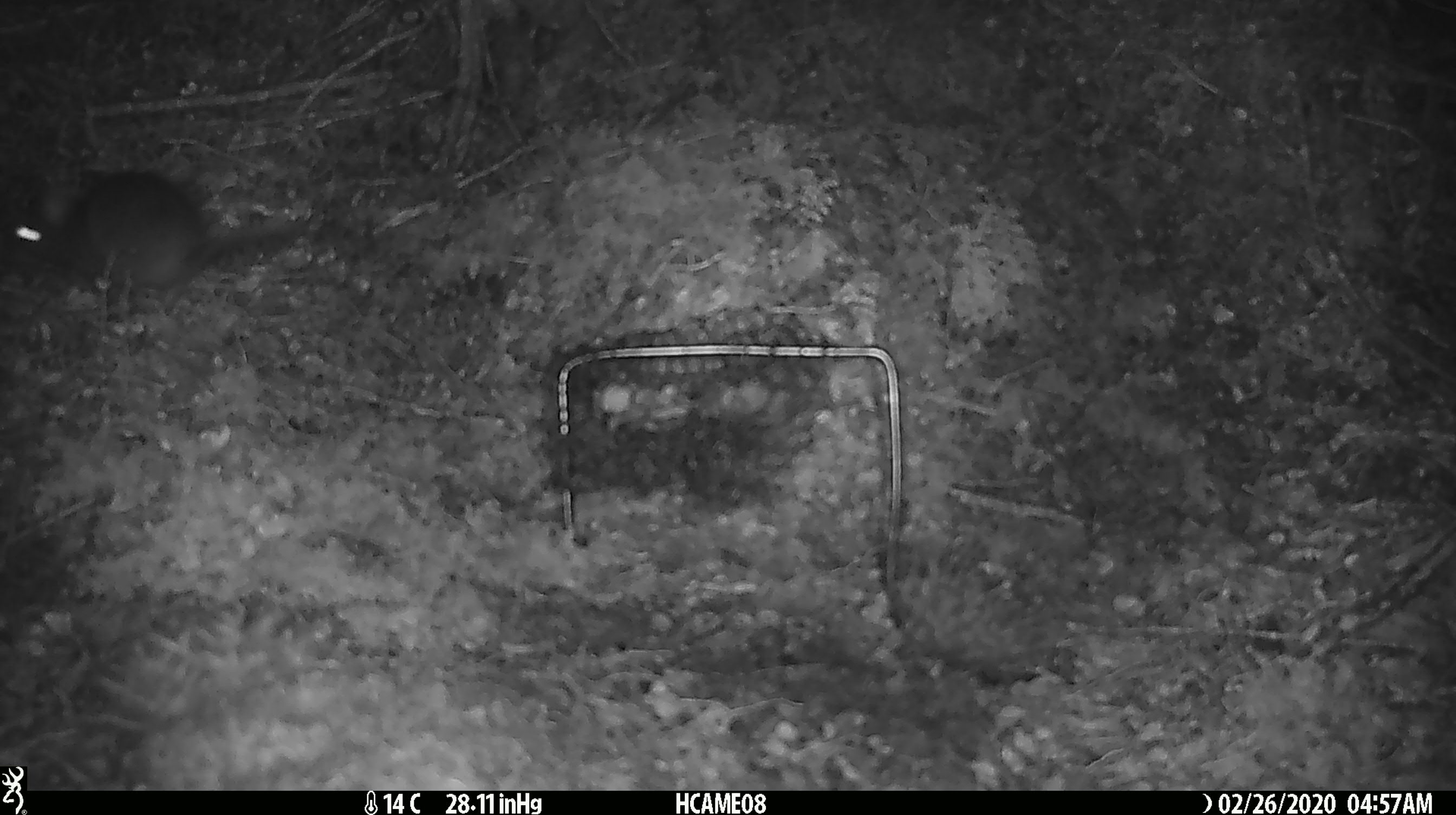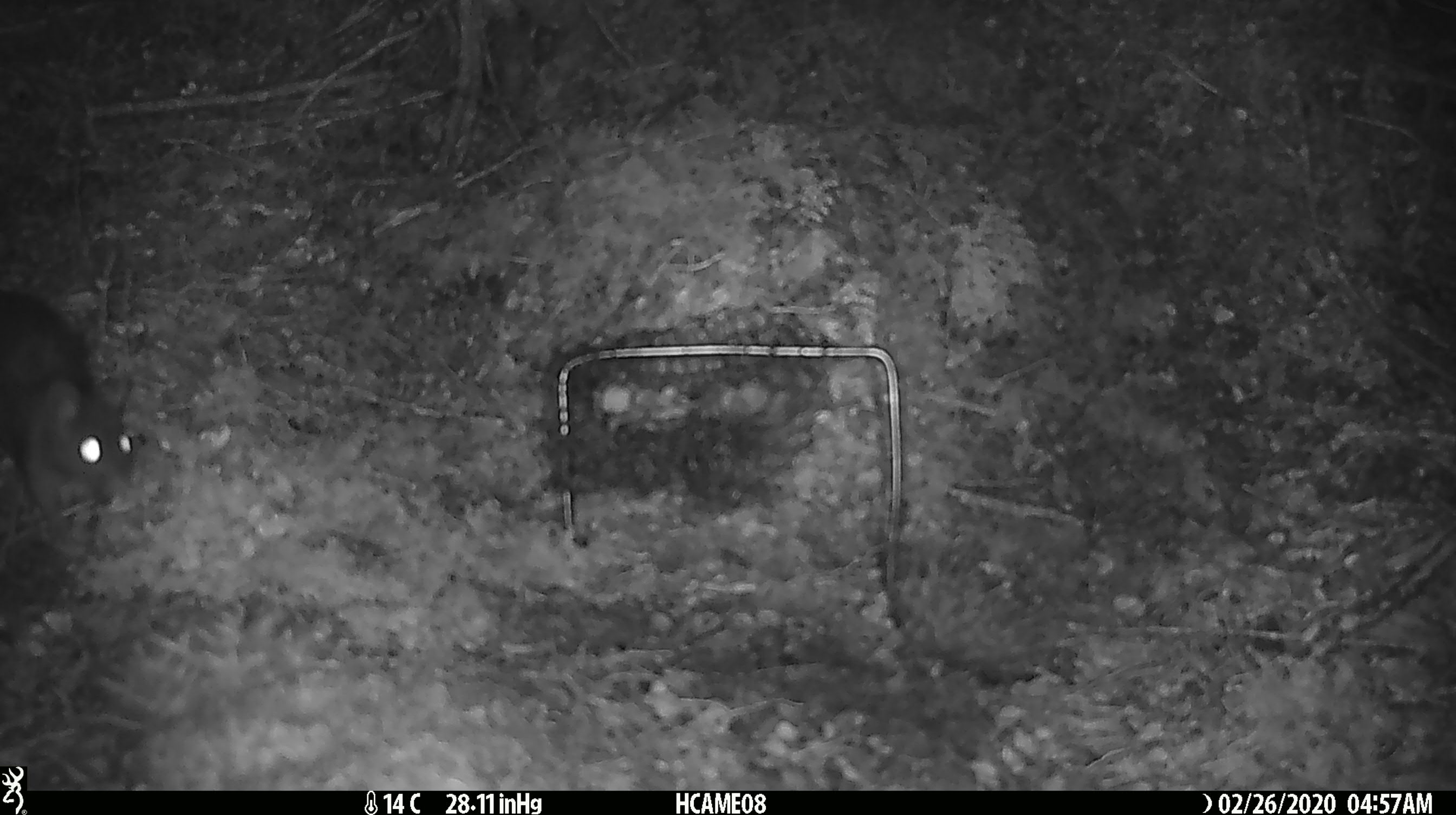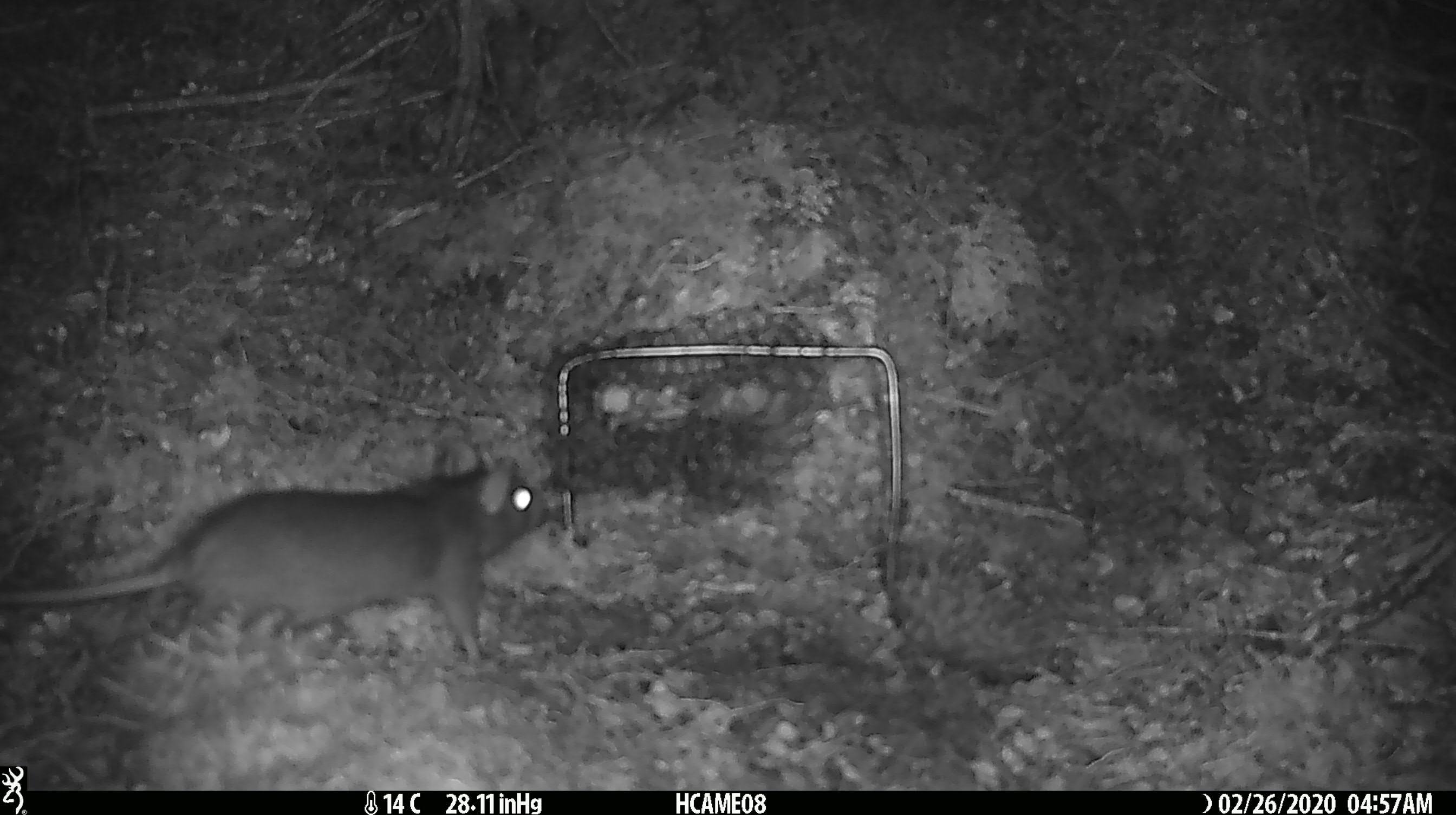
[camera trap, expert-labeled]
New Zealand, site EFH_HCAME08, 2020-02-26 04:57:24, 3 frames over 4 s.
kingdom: Animalia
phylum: Chordata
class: Mammalia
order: Rodentia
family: Muridae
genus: Rattus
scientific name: Rattus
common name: rat